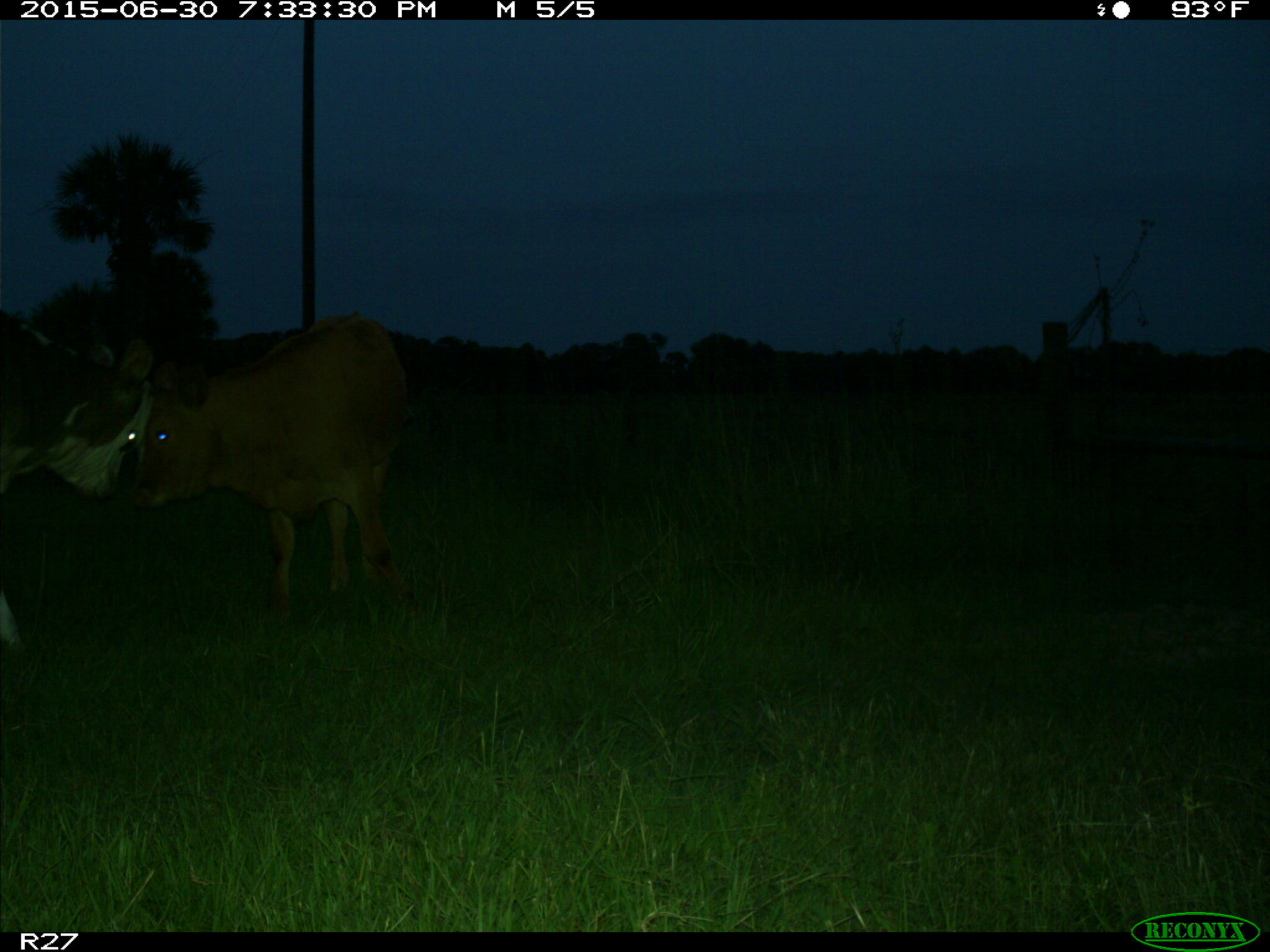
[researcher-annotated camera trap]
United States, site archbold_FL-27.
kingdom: Animalia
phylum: Chordata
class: Mammalia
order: Artiodactyla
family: Bovidae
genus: Bos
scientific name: Bos taurus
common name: domestic cow